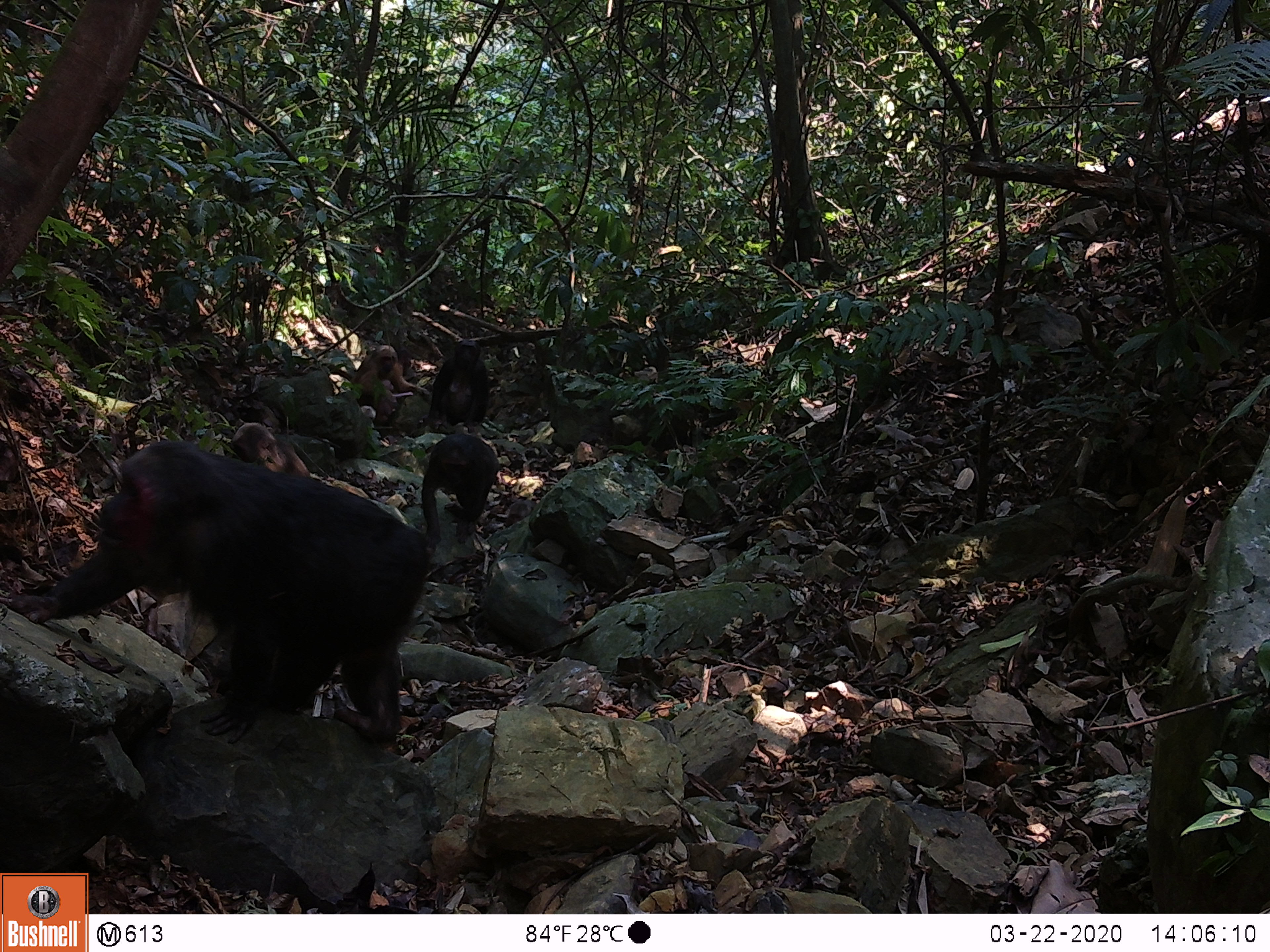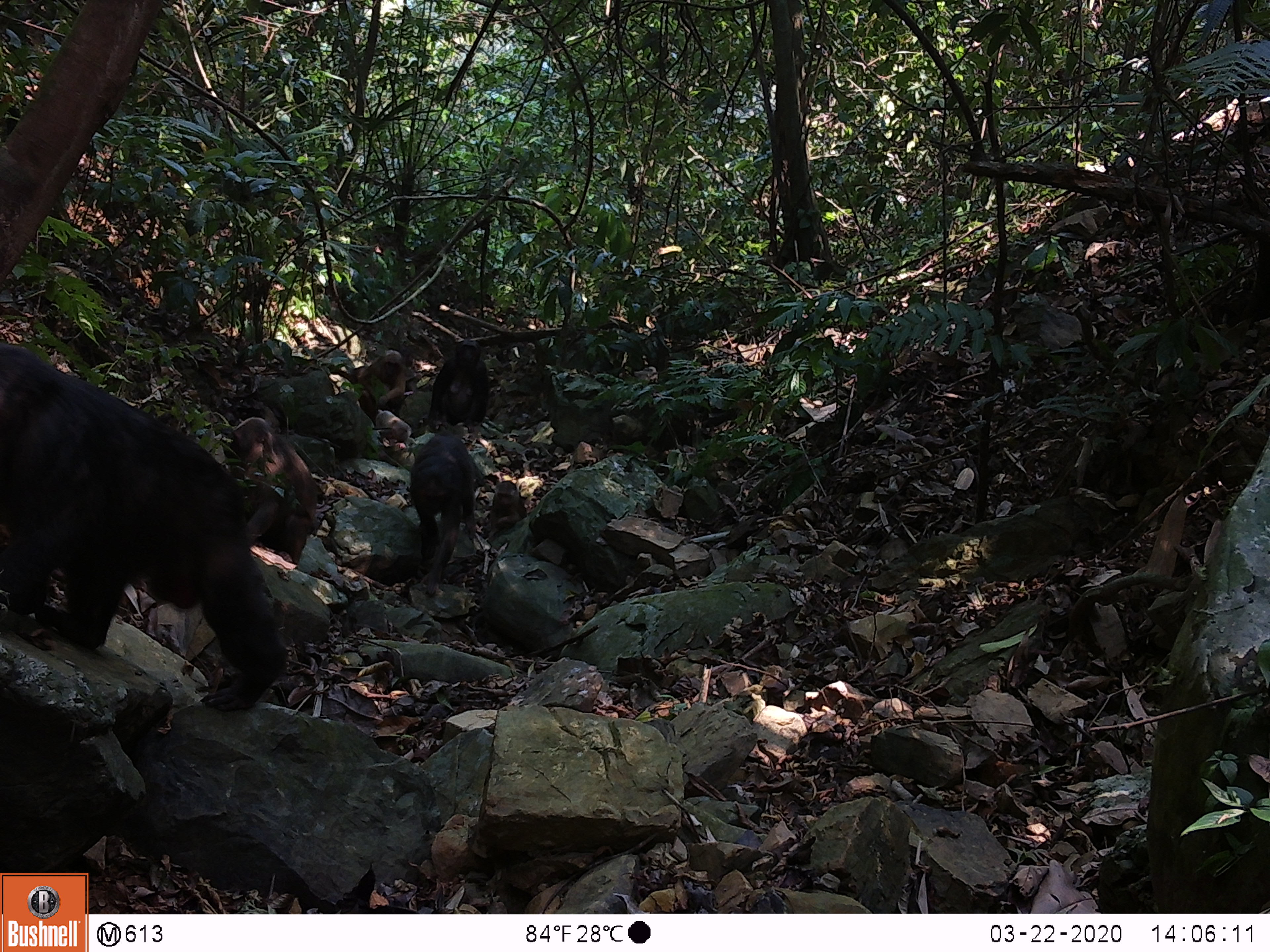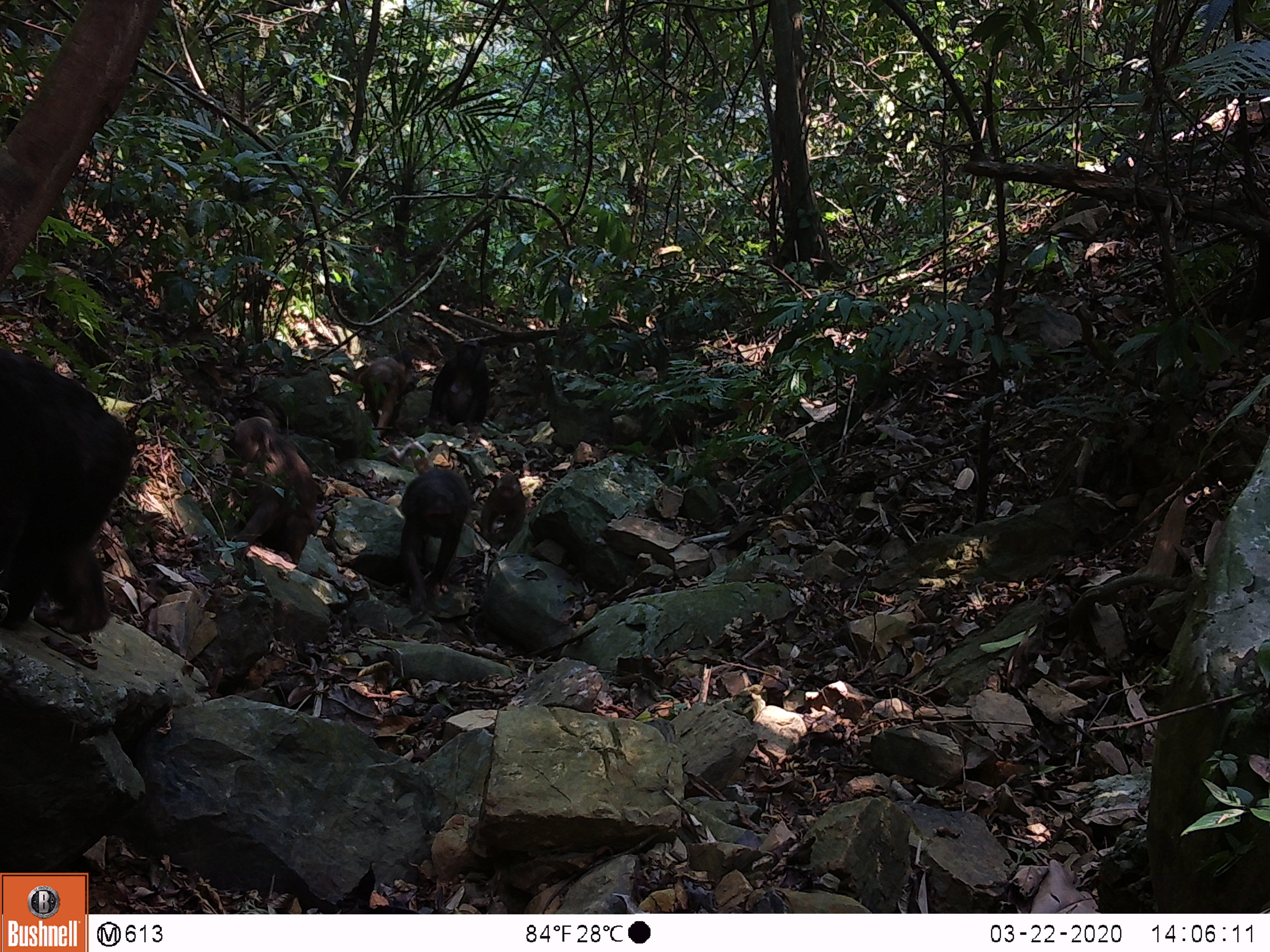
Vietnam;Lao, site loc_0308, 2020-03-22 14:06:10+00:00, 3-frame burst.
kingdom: Animalia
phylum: Chordata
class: Mammalia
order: Primates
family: Cercopithecidae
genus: Macaca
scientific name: Macaca arctoides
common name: stump-tailed macaque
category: stump tailed macaque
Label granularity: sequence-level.